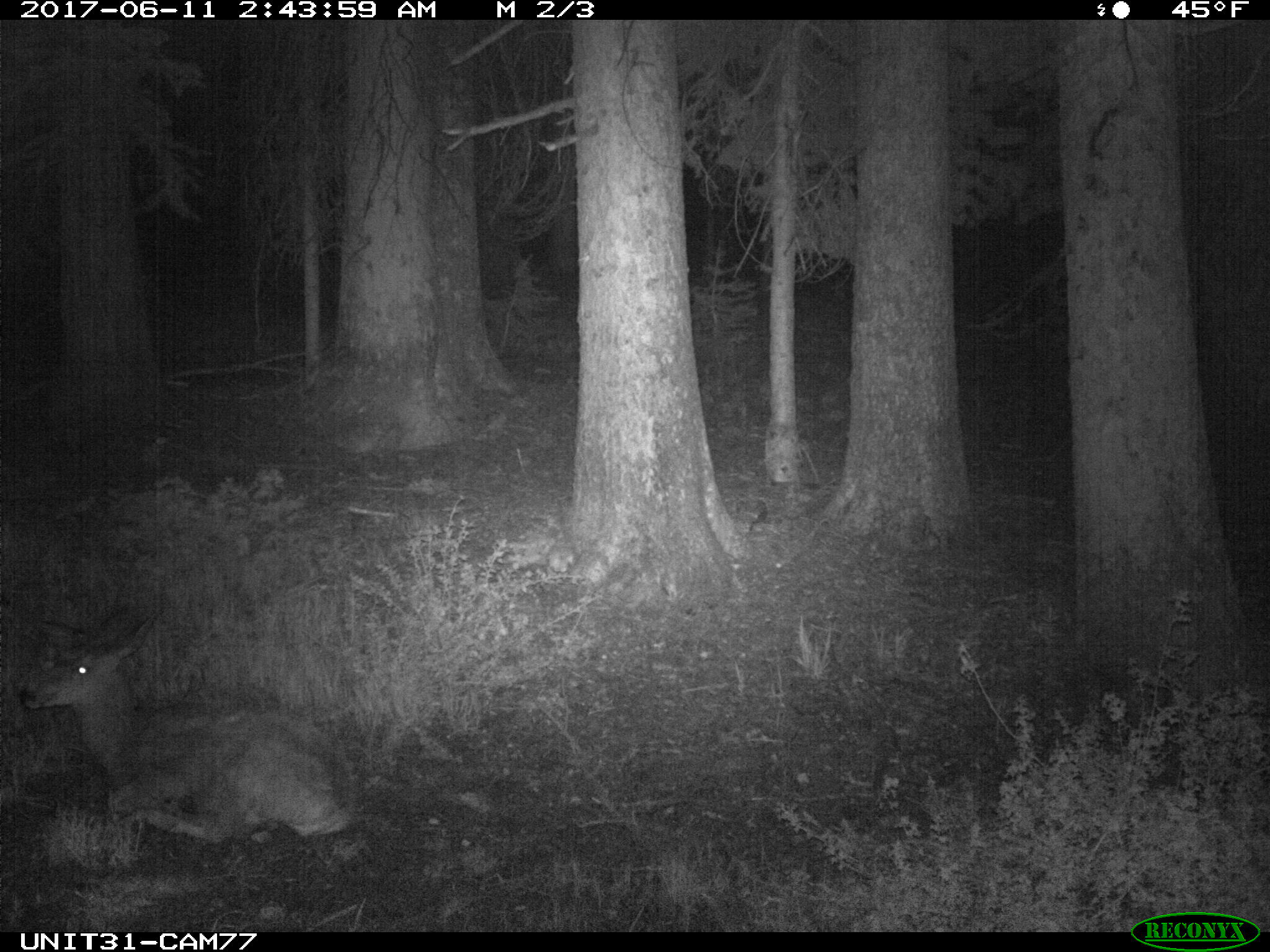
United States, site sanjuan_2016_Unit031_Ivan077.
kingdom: Animalia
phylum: Chordata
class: Mammalia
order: Artiodactyla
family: Cervidae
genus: Odocoileus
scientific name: Odocoileus hemionus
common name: mule deer